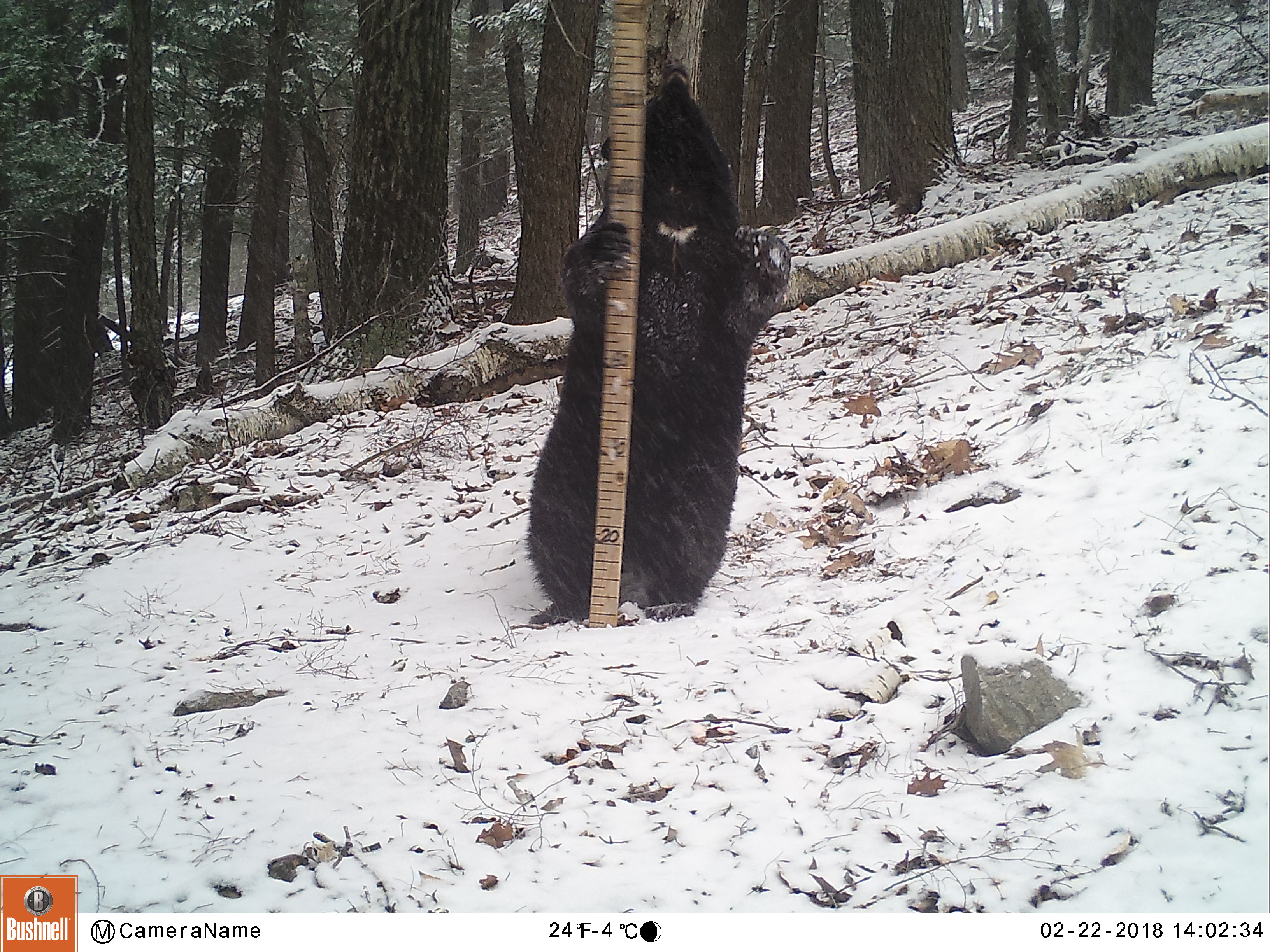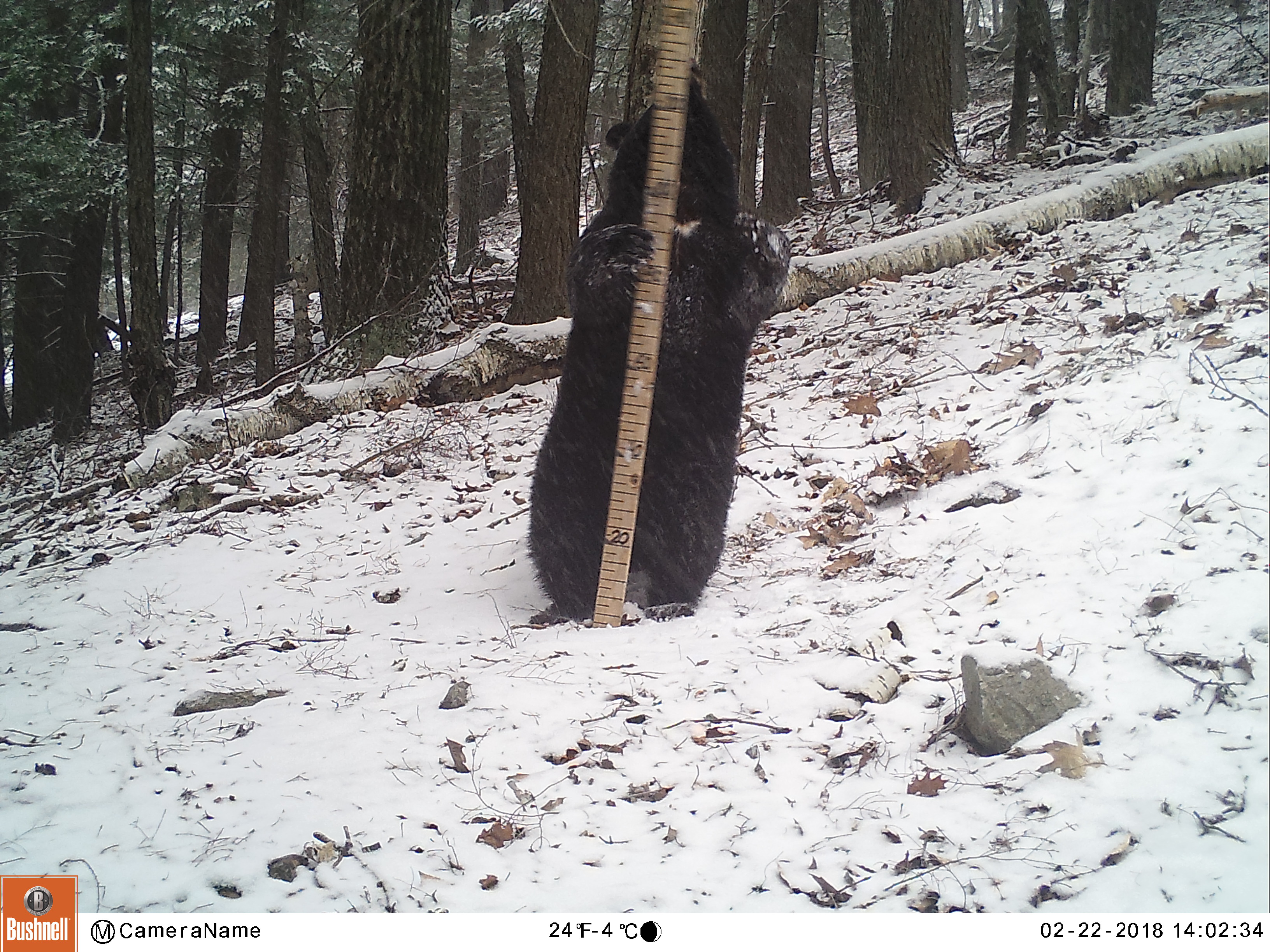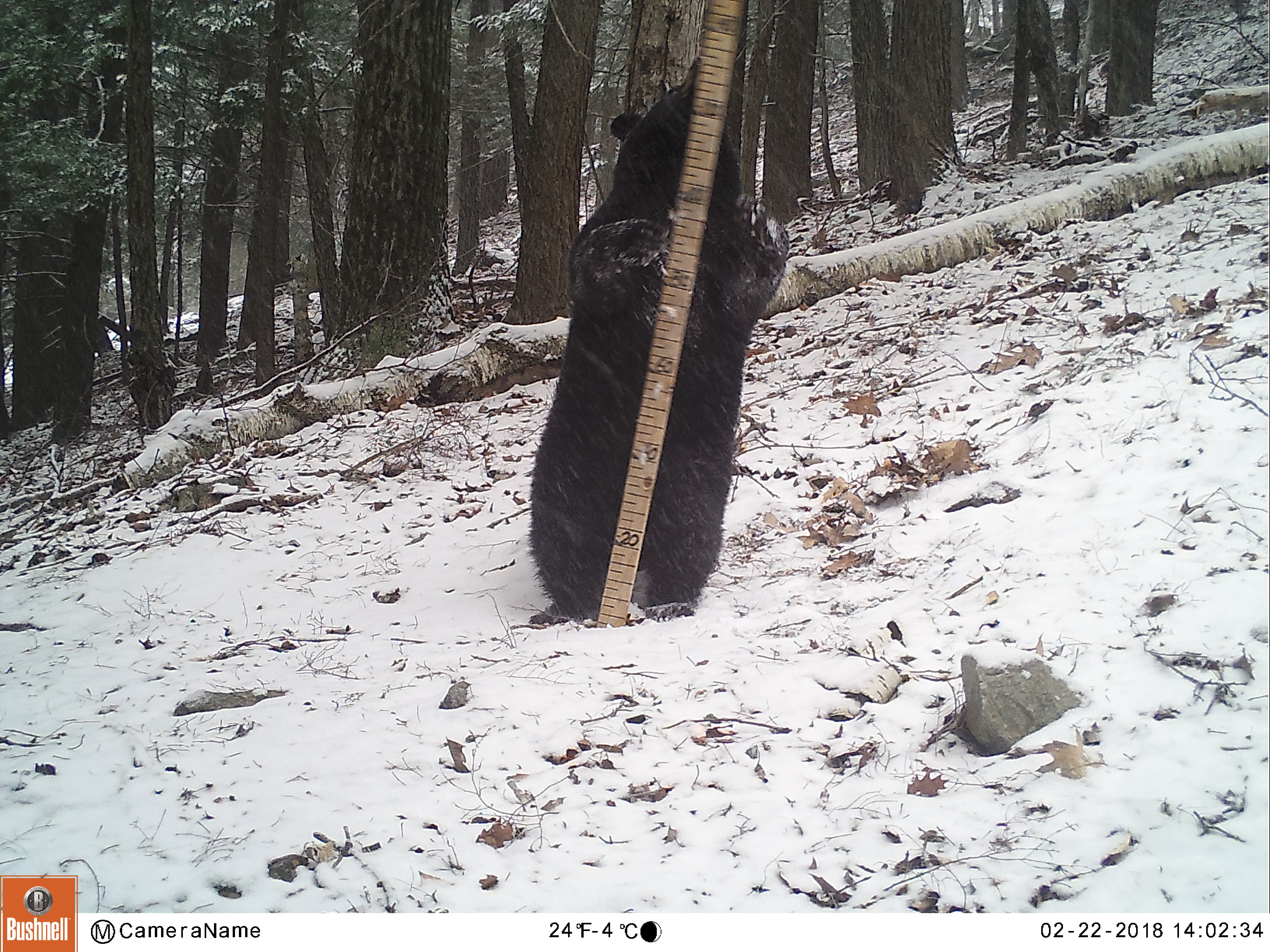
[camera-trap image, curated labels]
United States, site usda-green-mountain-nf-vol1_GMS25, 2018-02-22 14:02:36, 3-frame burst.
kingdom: Animalia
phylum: Chordata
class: Mammalia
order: Carnivora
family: Ursidae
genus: Ursus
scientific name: Ursus americanus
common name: black bear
Black bear (Ursus americanus).